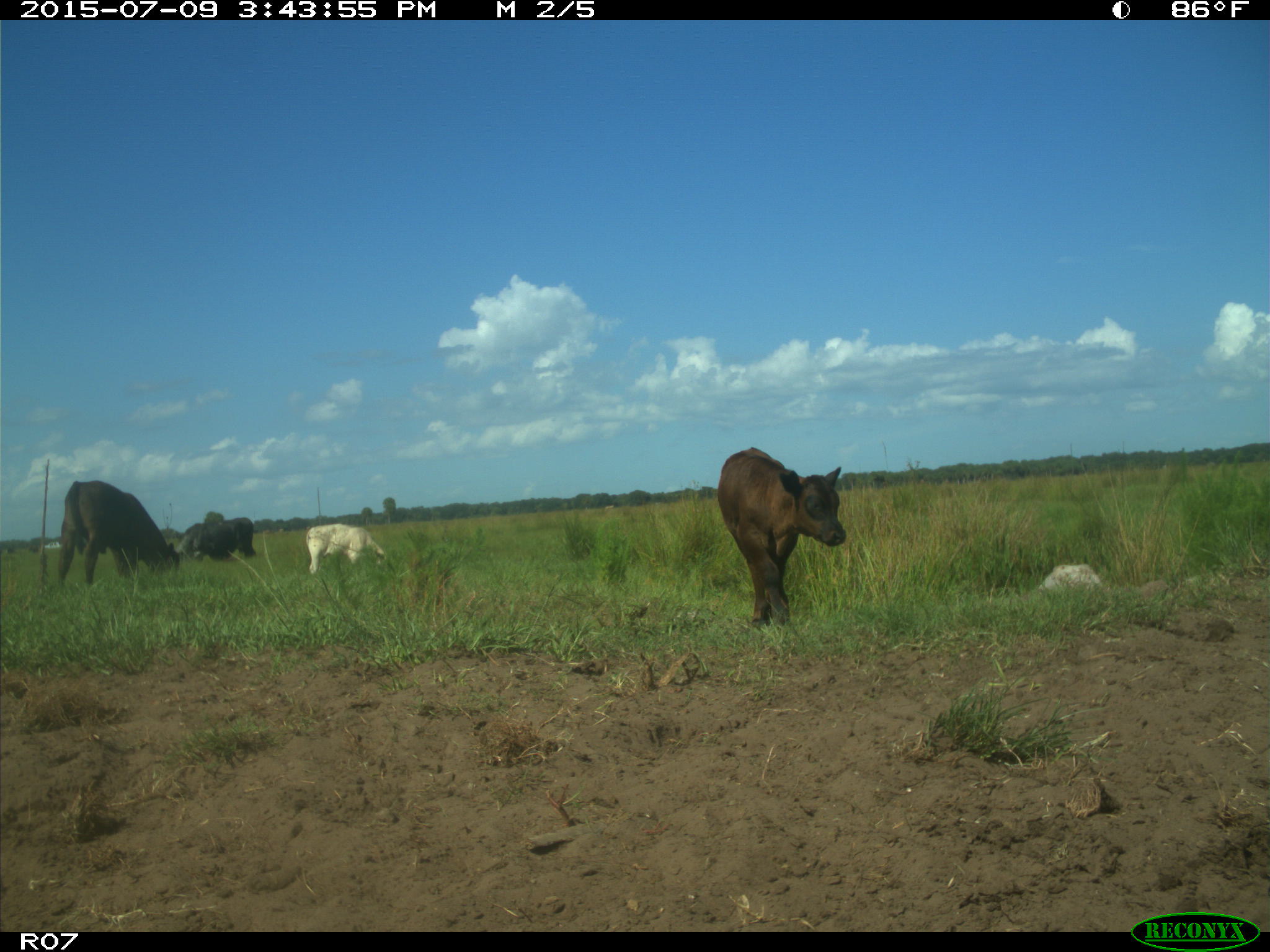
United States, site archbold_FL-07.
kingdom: Animalia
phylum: Chordata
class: Mammalia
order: Artiodactyla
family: Bovidae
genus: Bos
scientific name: Bos taurus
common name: domestic cow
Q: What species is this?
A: Bos taurus (domestic cow).